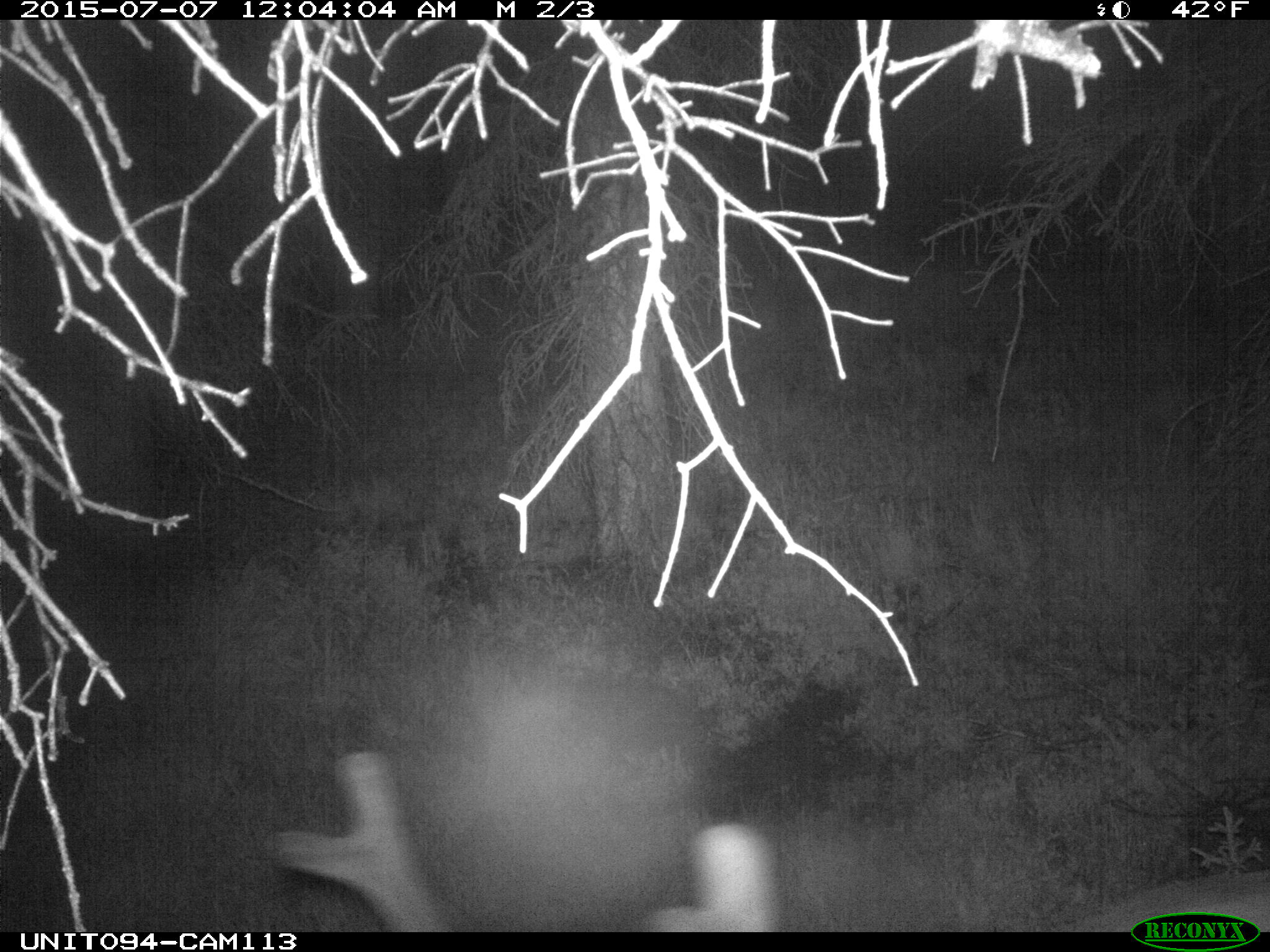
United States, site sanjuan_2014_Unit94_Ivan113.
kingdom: Animalia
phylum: Chordata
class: Mammalia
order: Artiodactyla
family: Cervidae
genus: Cervus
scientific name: Cervus elaphus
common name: red deer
Cervus elaphus (red deer).